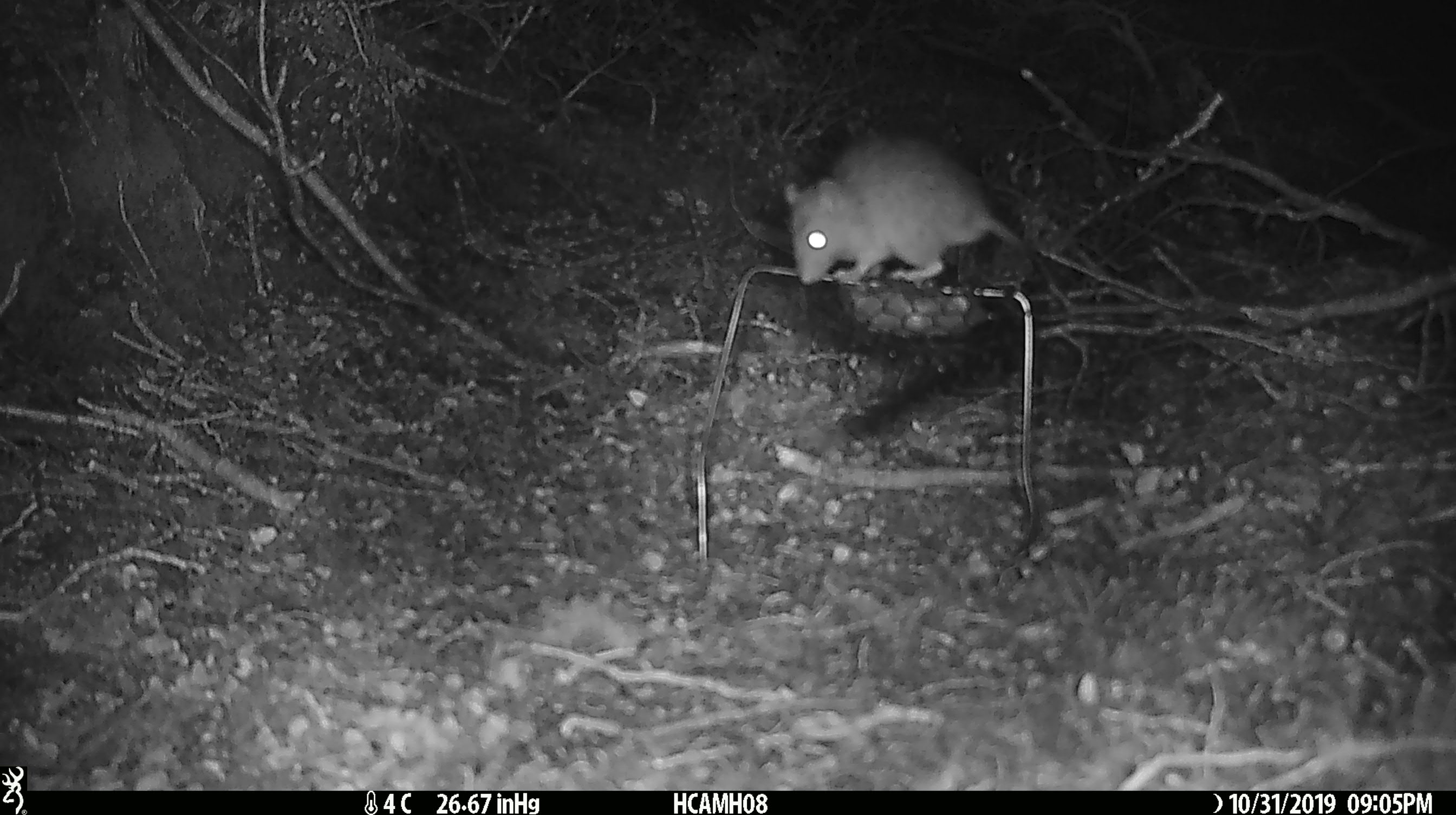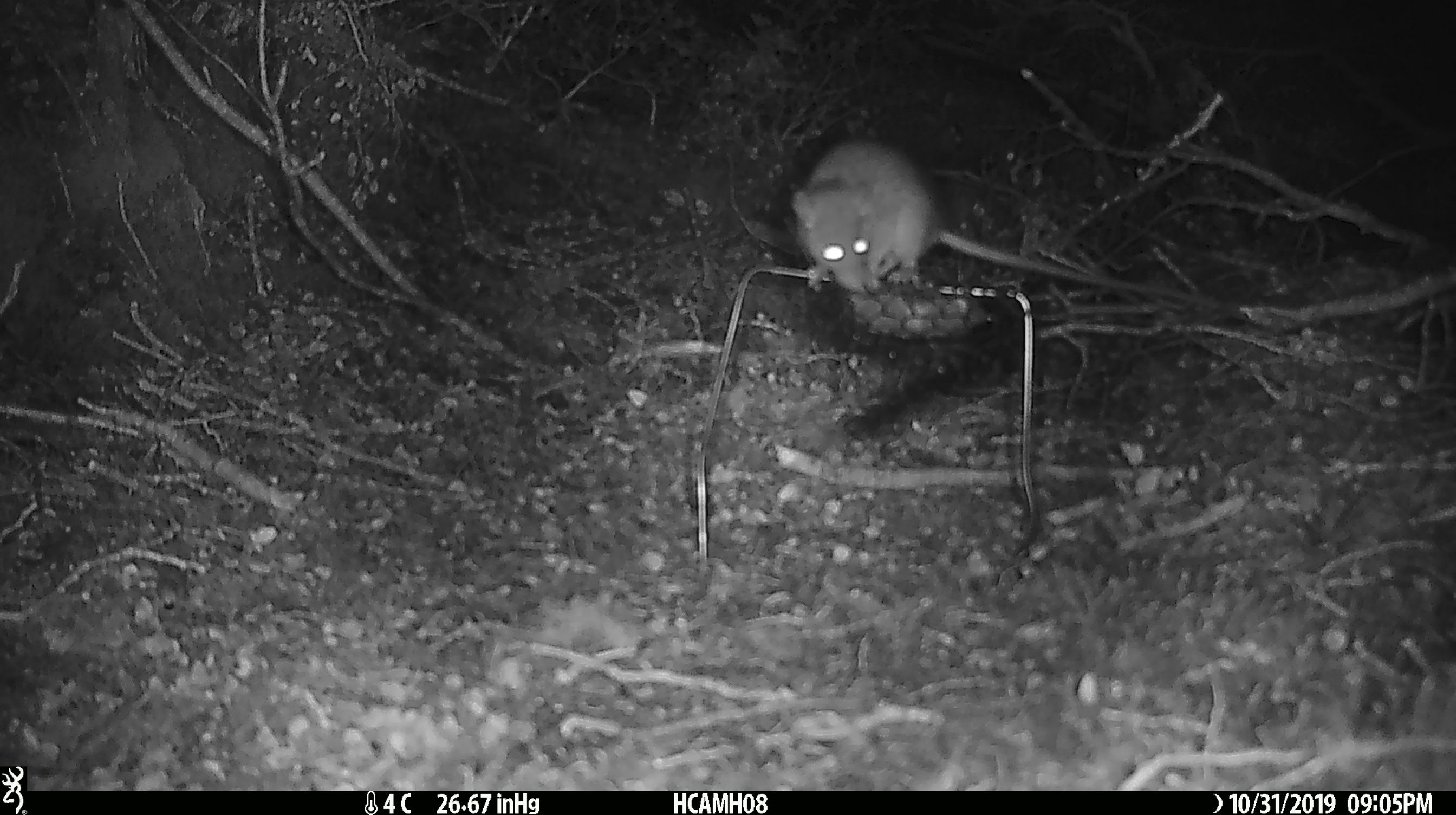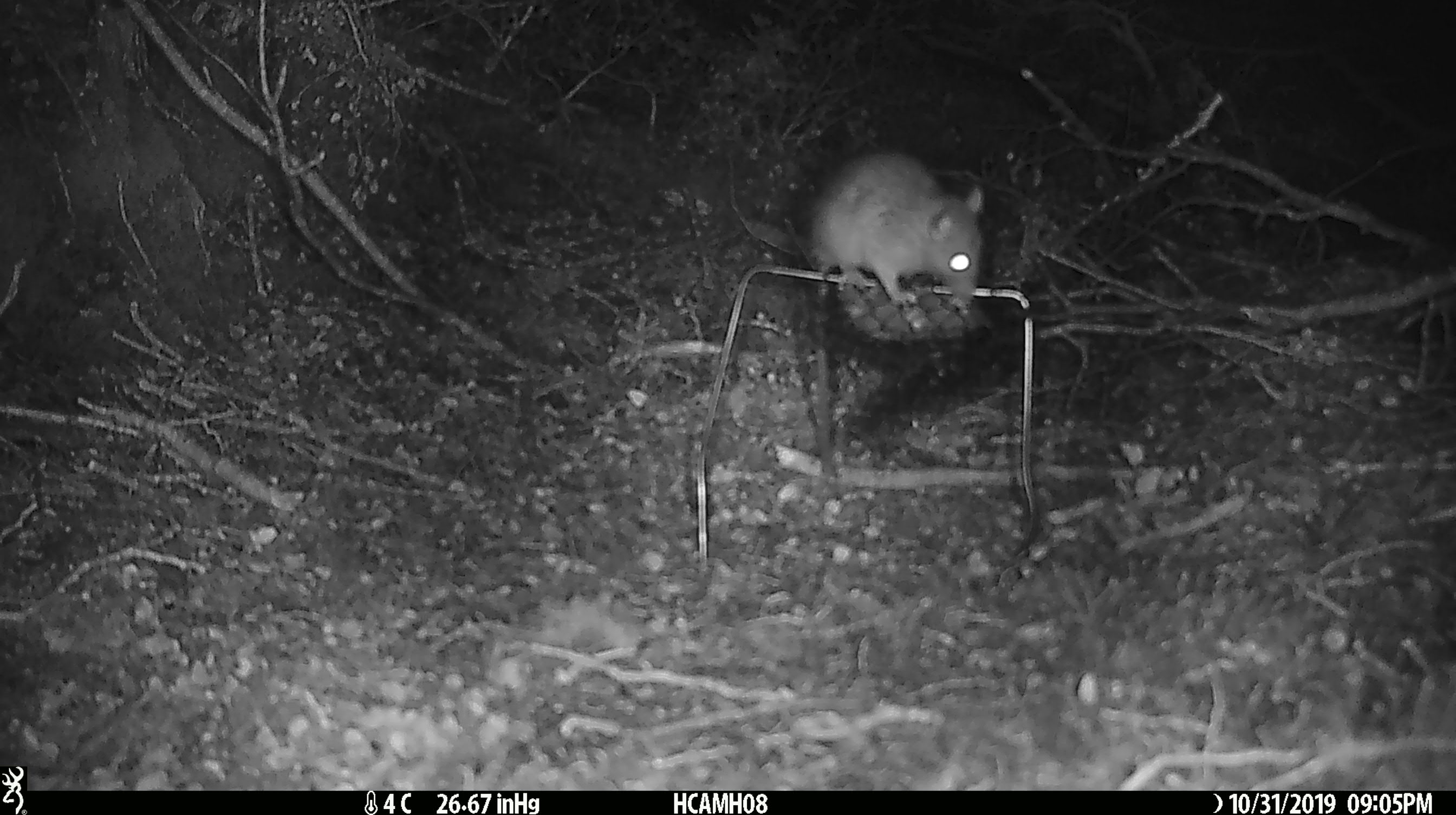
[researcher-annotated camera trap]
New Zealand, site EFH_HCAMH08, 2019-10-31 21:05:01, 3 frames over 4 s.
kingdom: Animalia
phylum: Chordata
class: Mammalia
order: Rodentia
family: Muridae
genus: Rattus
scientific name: Rattus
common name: rat